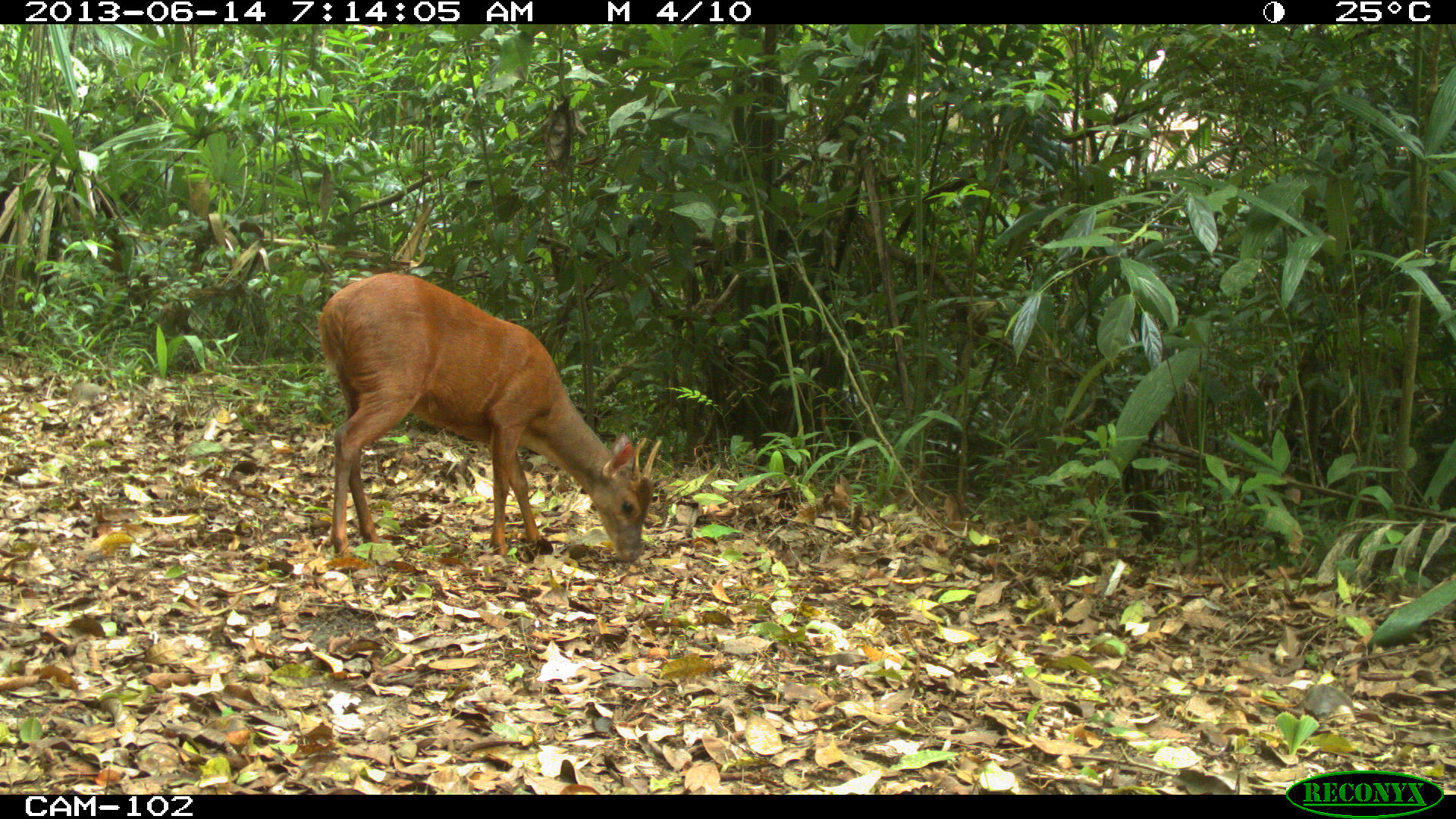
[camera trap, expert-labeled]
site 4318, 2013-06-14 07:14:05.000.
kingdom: Animalia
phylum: Chordata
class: Mammalia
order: Artiodactyla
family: Cervidae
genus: Mazama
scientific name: Mazama temama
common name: central american red brocket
Mazama temama (central american red brocket), count 1, sex male.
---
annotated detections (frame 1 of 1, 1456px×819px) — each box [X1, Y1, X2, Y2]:
mazama temama: [316, 272, 661, 564]